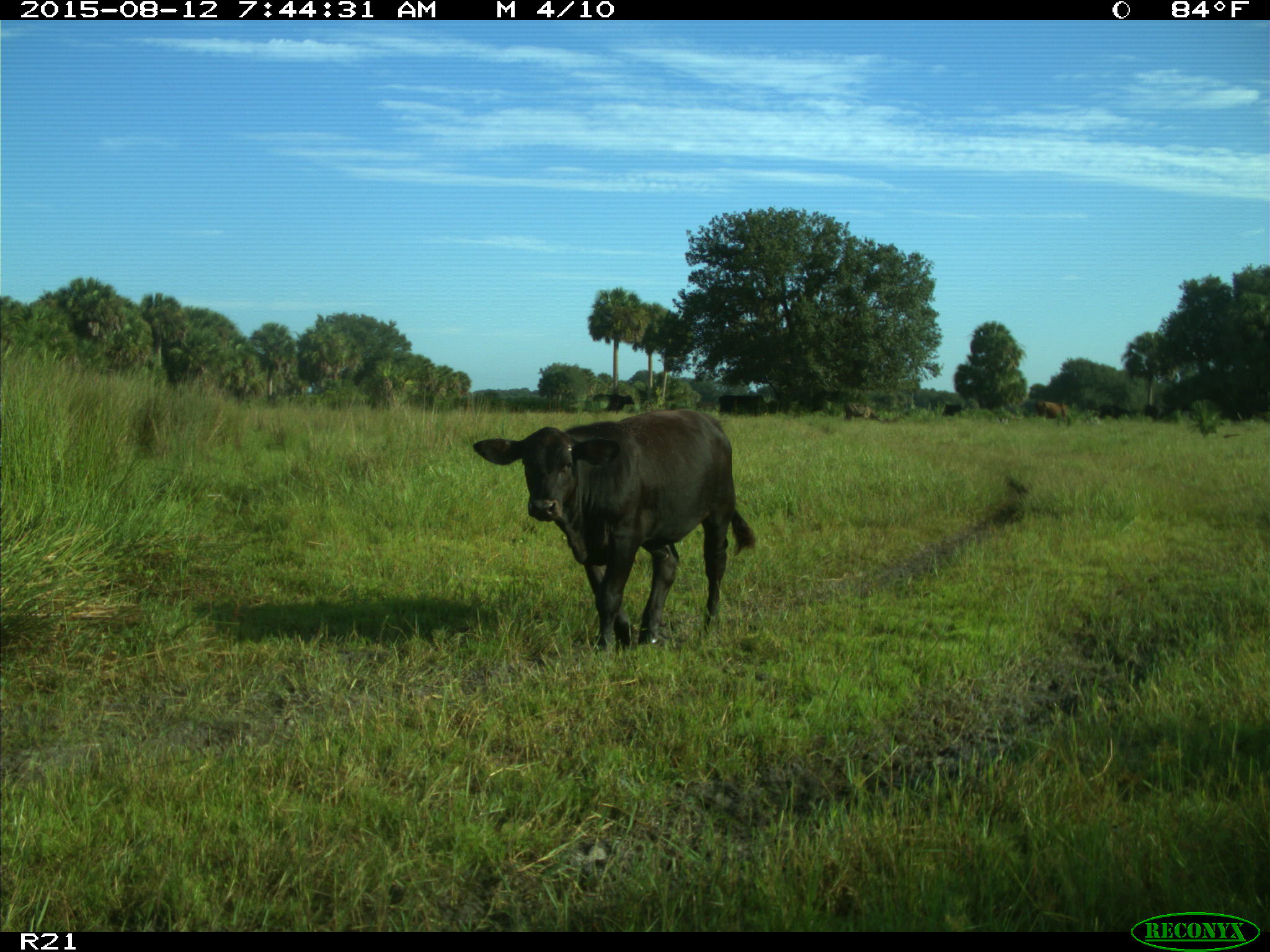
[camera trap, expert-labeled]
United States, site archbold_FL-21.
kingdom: Animalia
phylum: Chordata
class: Mammalia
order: Artiodactyla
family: Bovidae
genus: Bos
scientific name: Bos taurus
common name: domestic cow